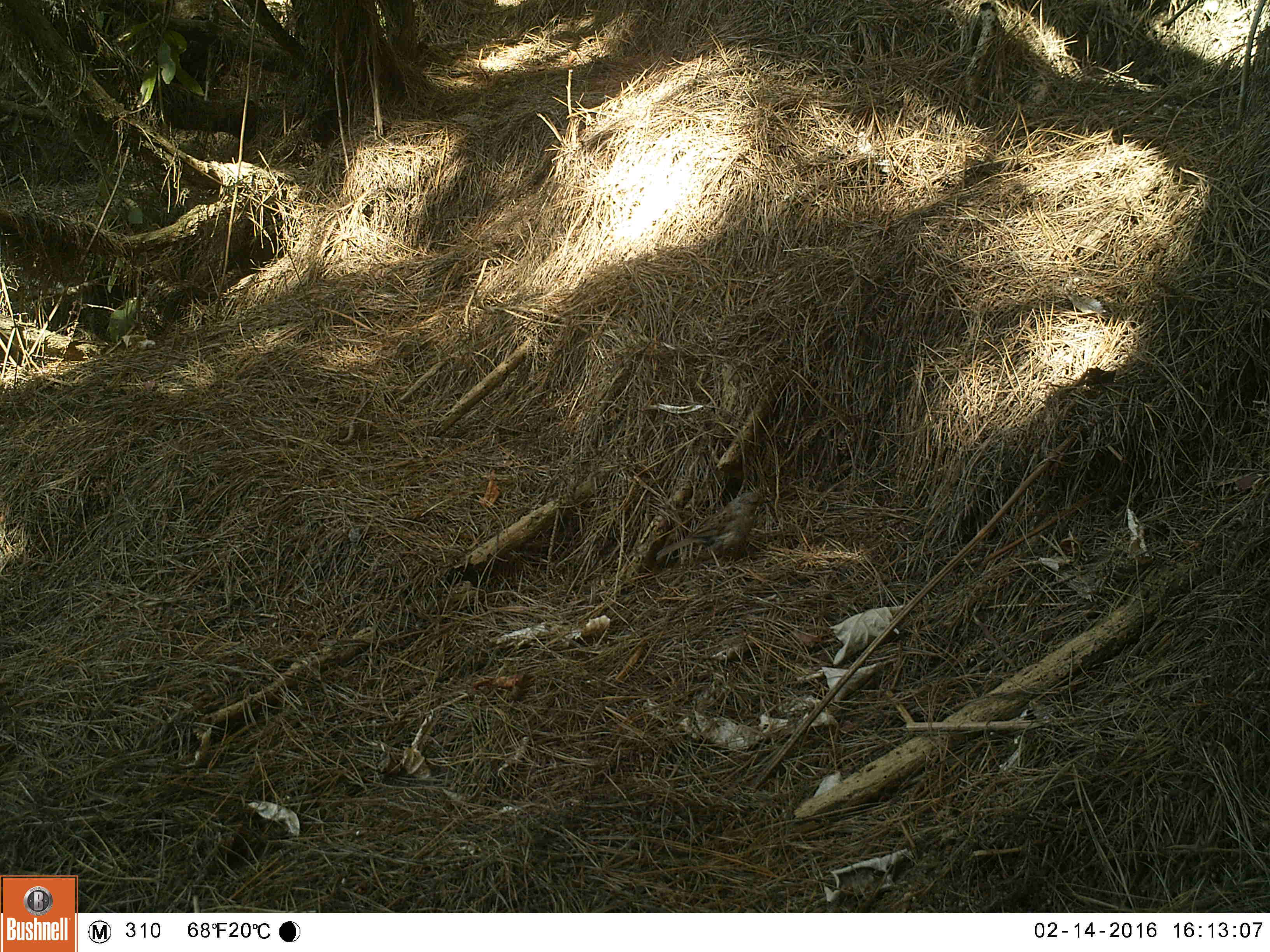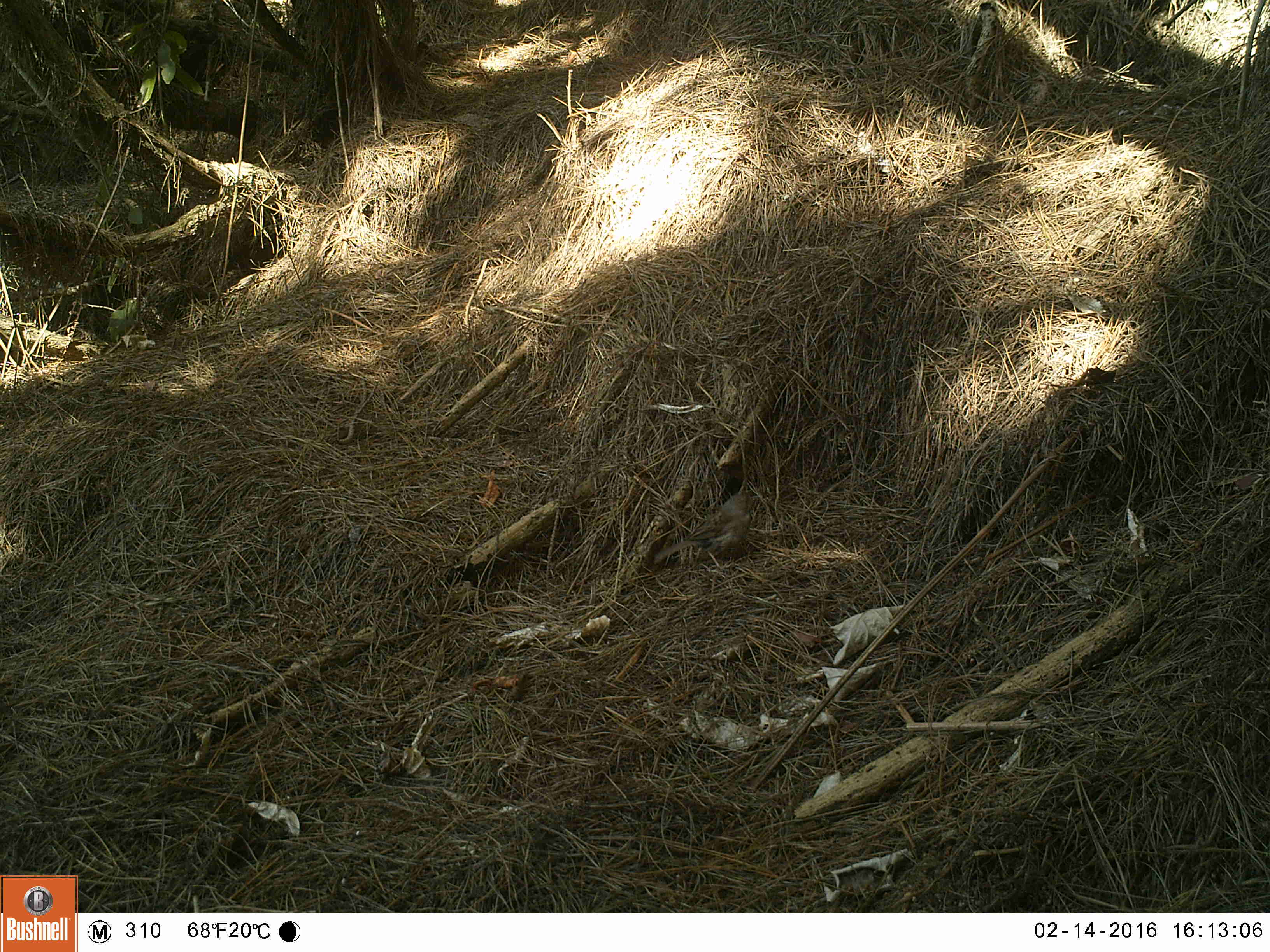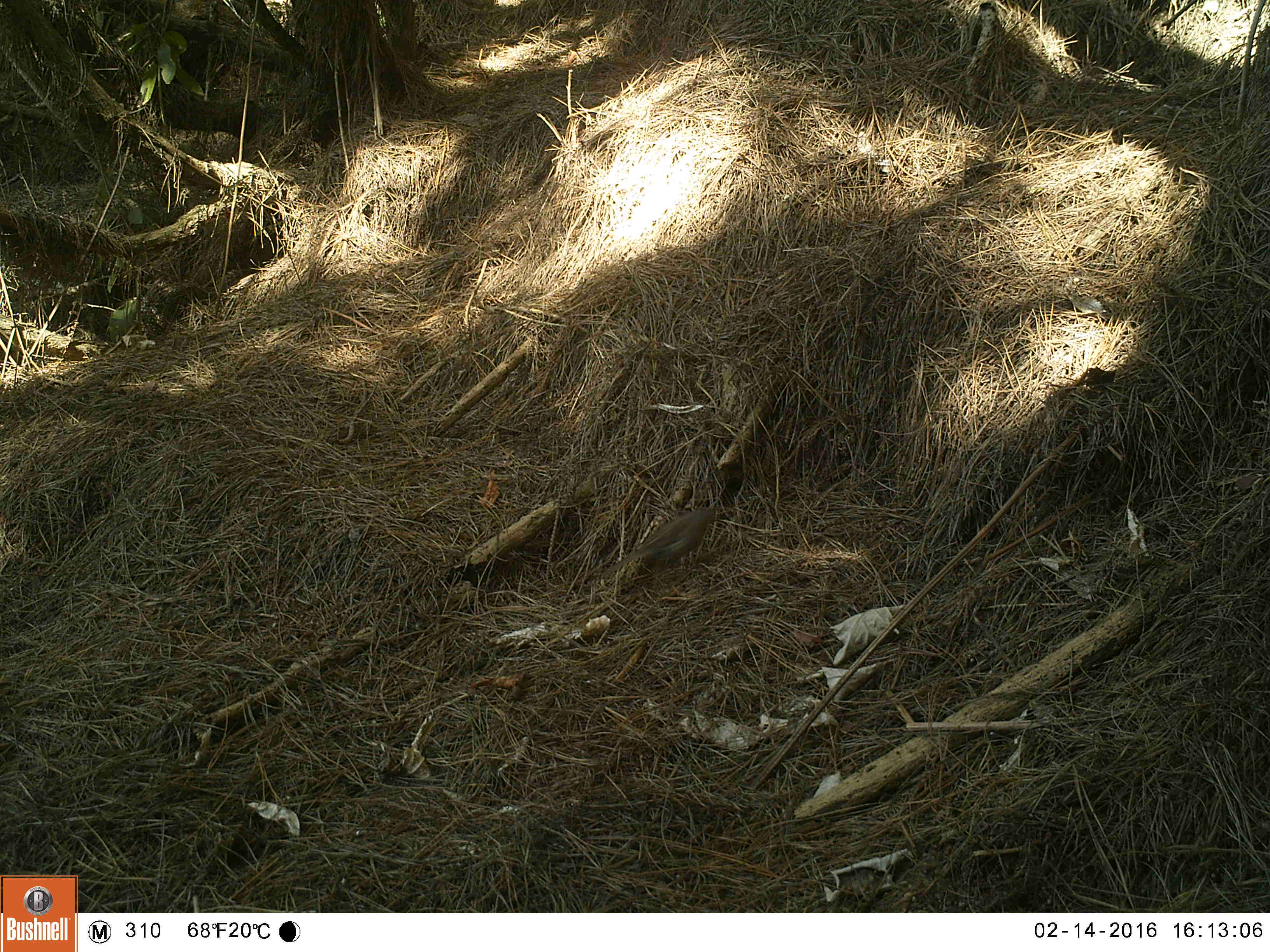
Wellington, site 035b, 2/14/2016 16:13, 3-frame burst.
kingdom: Animalia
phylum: Chordata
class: Aves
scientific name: Aves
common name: bird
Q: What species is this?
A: Bird (Aves).